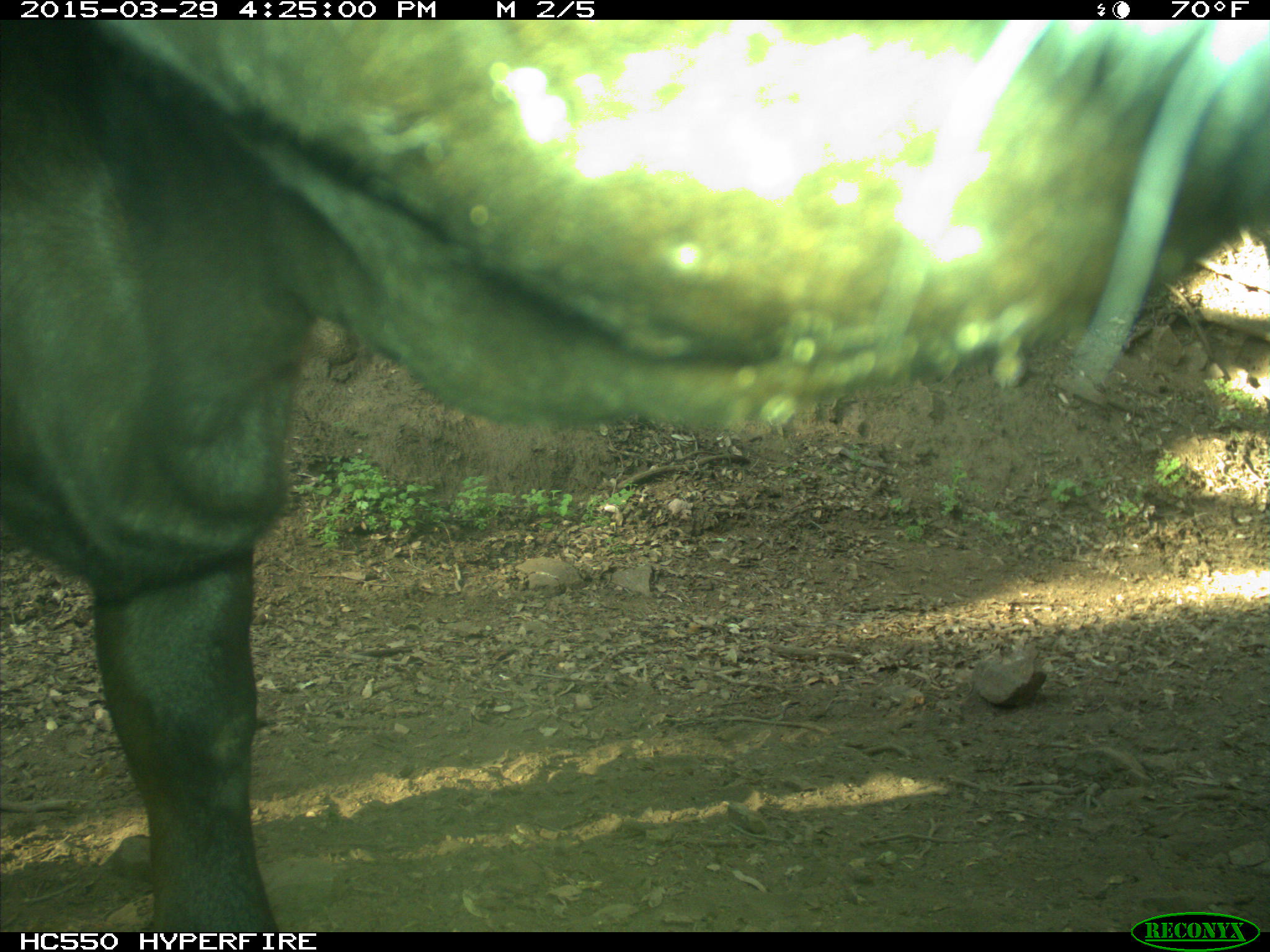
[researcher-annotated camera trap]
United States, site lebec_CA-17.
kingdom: Animalia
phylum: Chordata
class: Mammalia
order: Artiodactyla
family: Bovidae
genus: Bos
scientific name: Bos taurus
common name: domestic cow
Bos taurus (domestic cow).